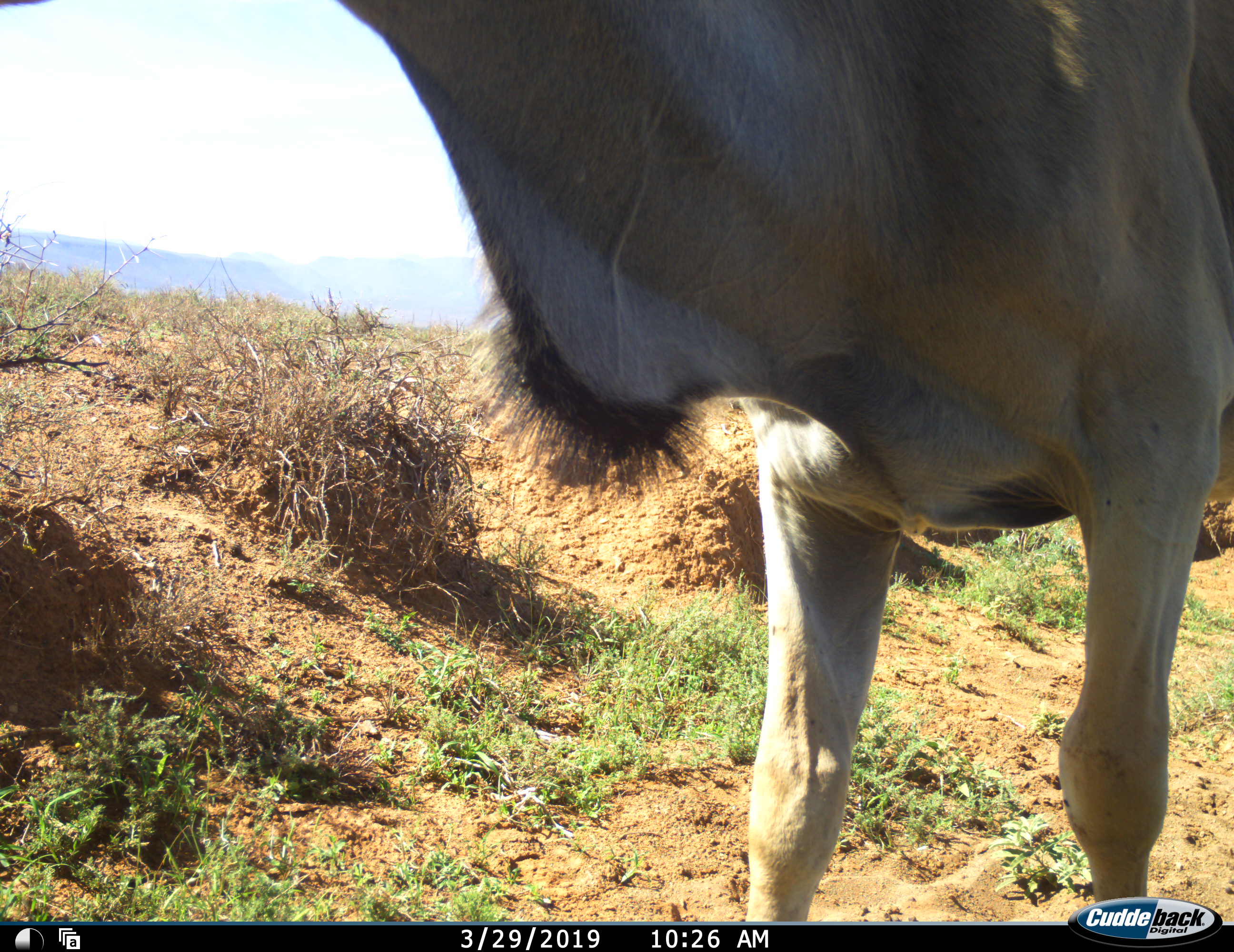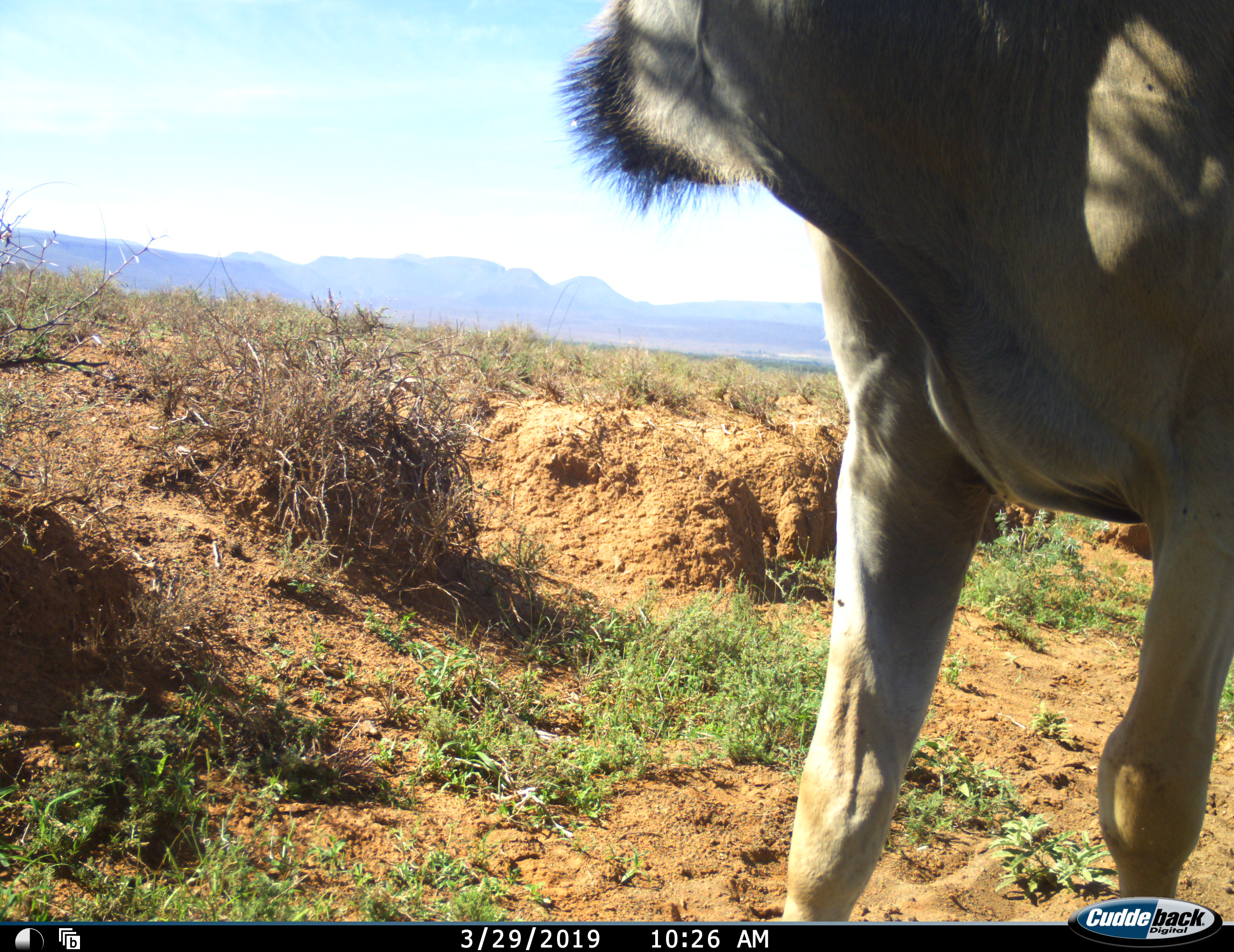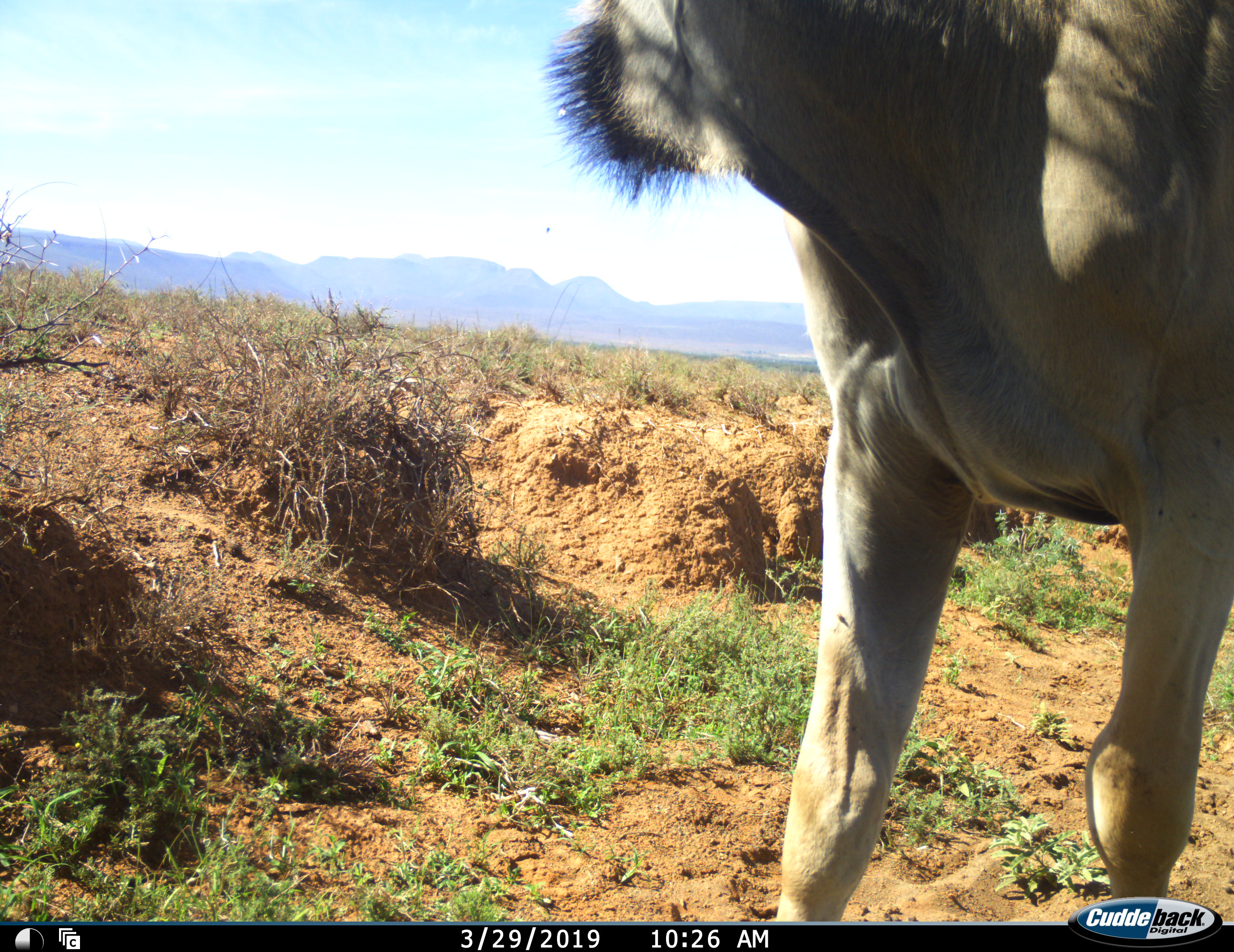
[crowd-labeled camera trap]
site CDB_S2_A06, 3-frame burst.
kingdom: Animalia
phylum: Chordata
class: Mammalia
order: Artiodactyla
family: Bovidae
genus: Tragelaphus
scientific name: Tragelaphus oryx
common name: eland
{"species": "eland (Tragelaphus oryx)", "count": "1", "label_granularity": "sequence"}